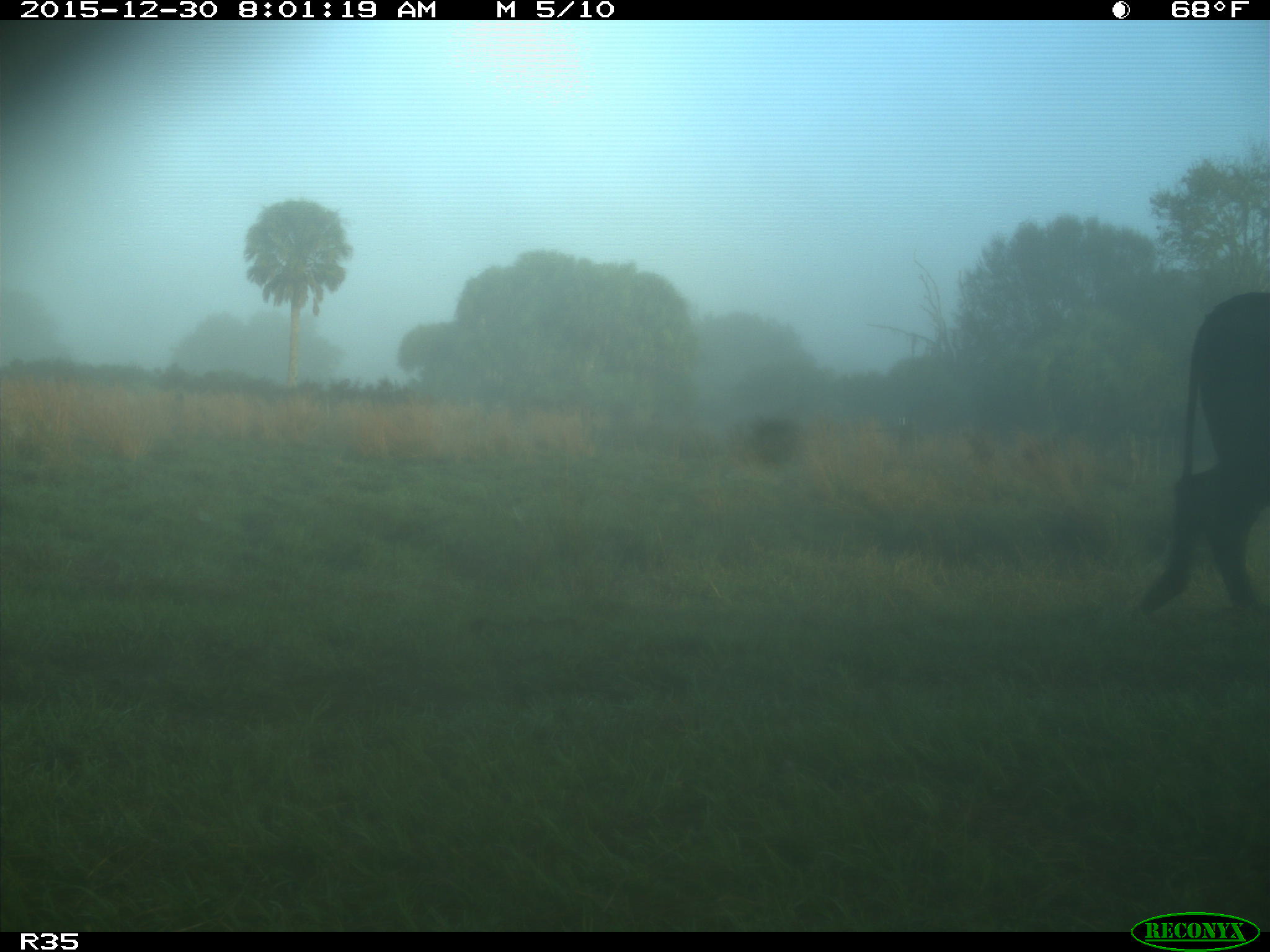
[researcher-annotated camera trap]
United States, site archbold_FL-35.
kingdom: Animalia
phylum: Chordata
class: Mammalia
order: Artiodactyla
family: Bovidae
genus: Bos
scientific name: Bos taurus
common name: domestic cow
Bos taurus (domestic cow).